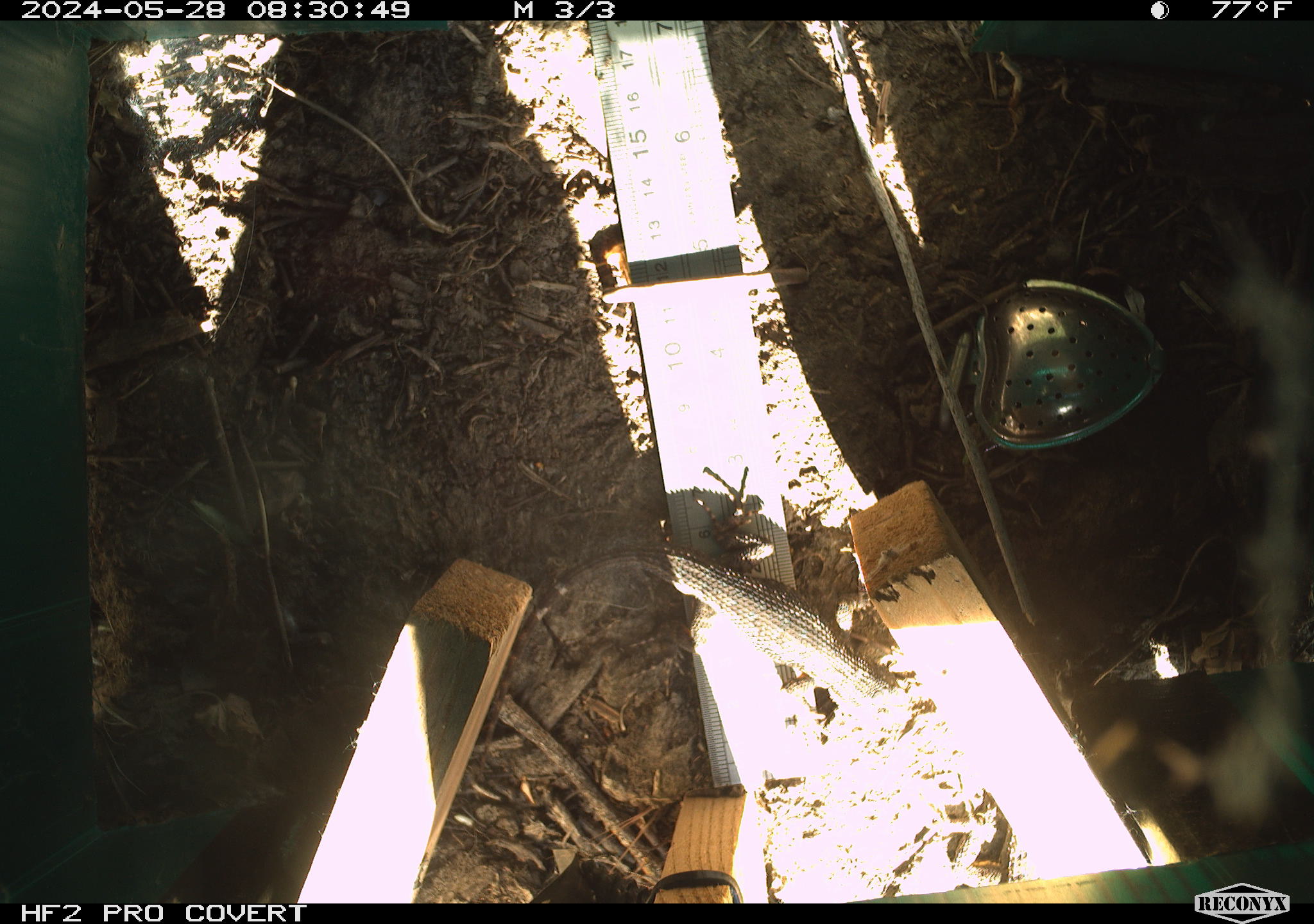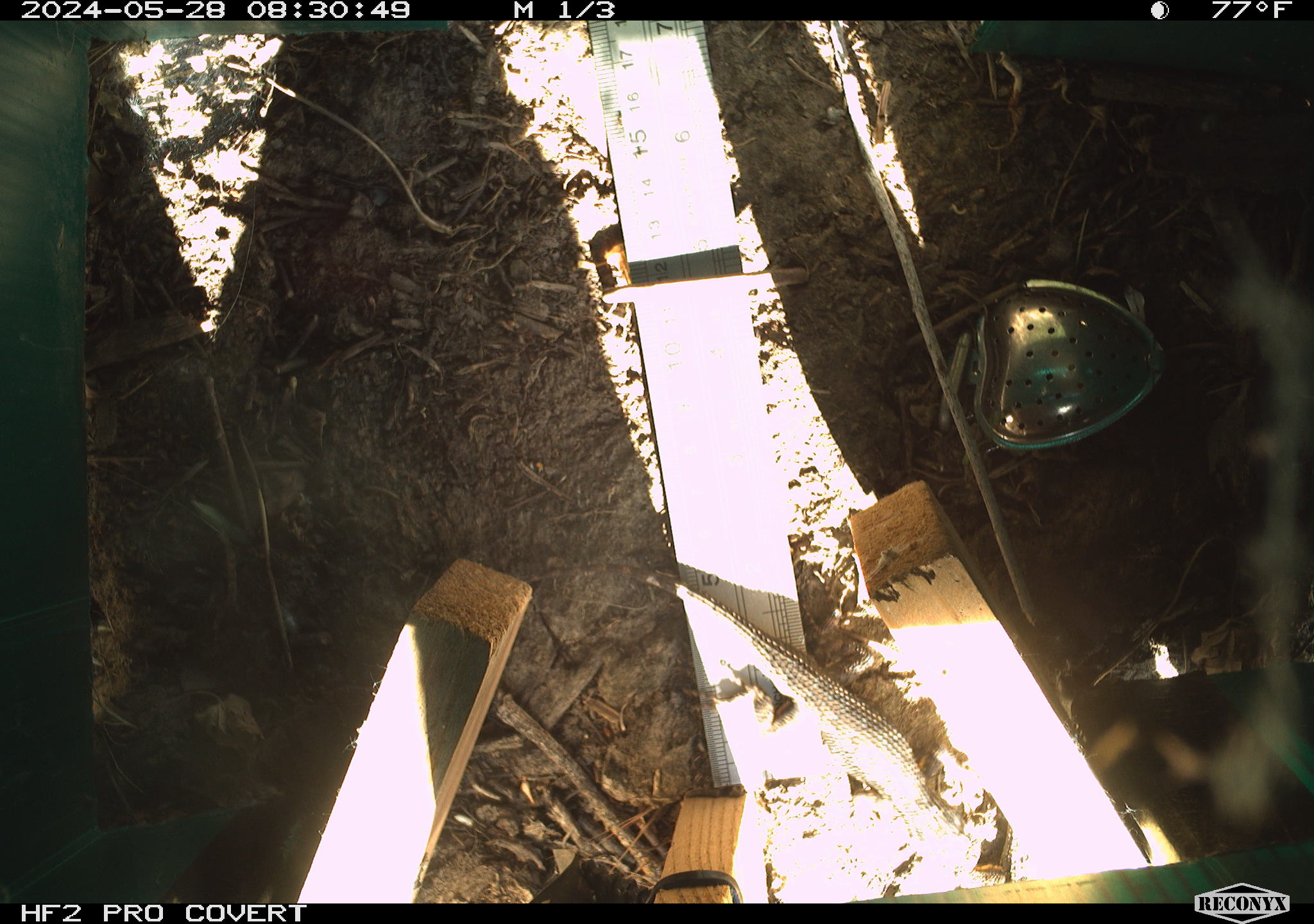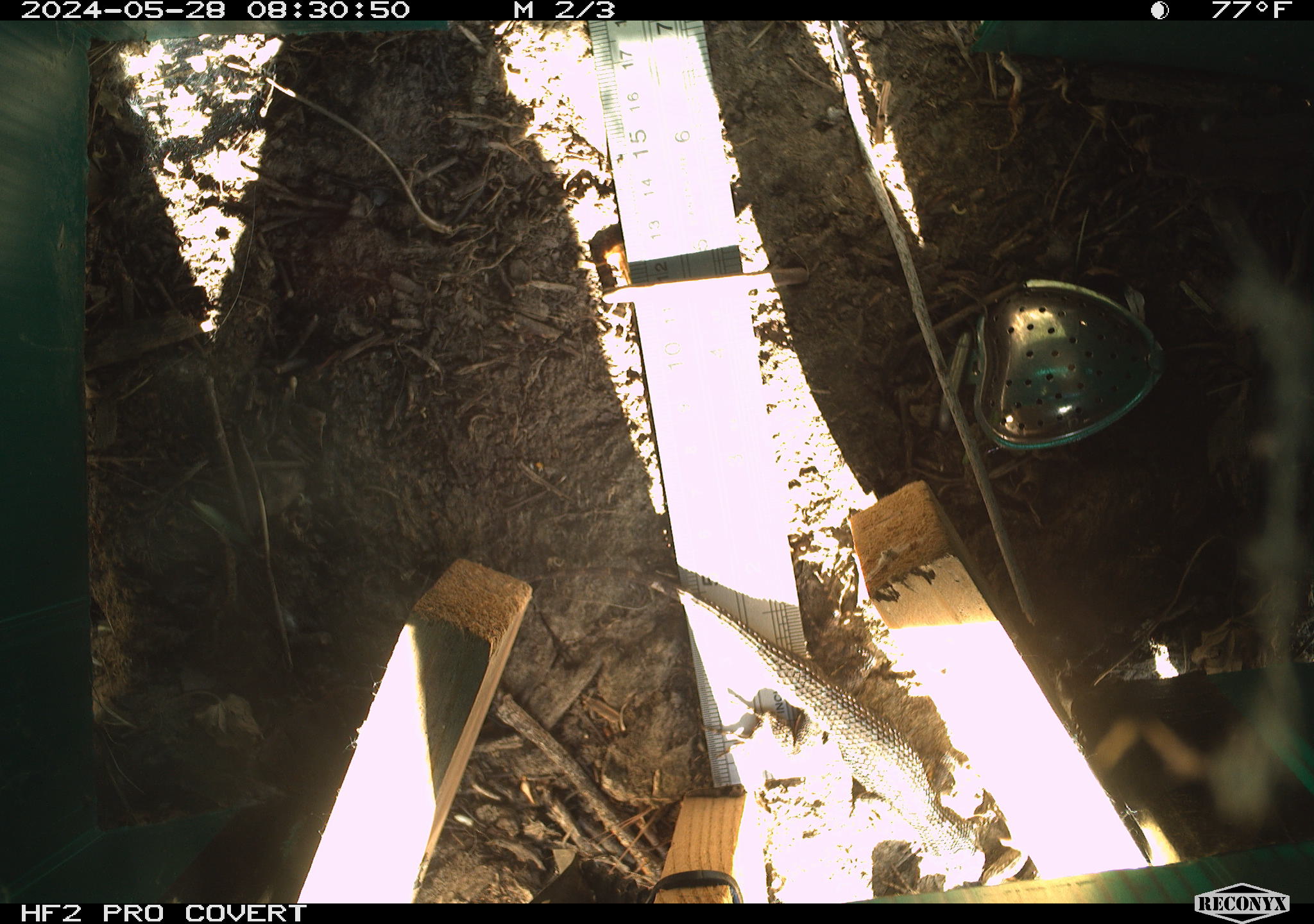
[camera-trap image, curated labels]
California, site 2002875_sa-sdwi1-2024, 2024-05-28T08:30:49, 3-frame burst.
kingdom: Animalia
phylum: Chordata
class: Reptilia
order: Squamata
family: Phrynosomatidae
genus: Sceloporus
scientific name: Sceloporus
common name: spiny lizards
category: sceloporus species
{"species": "sceloporus species (spiny lizards) (Sceloporus)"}